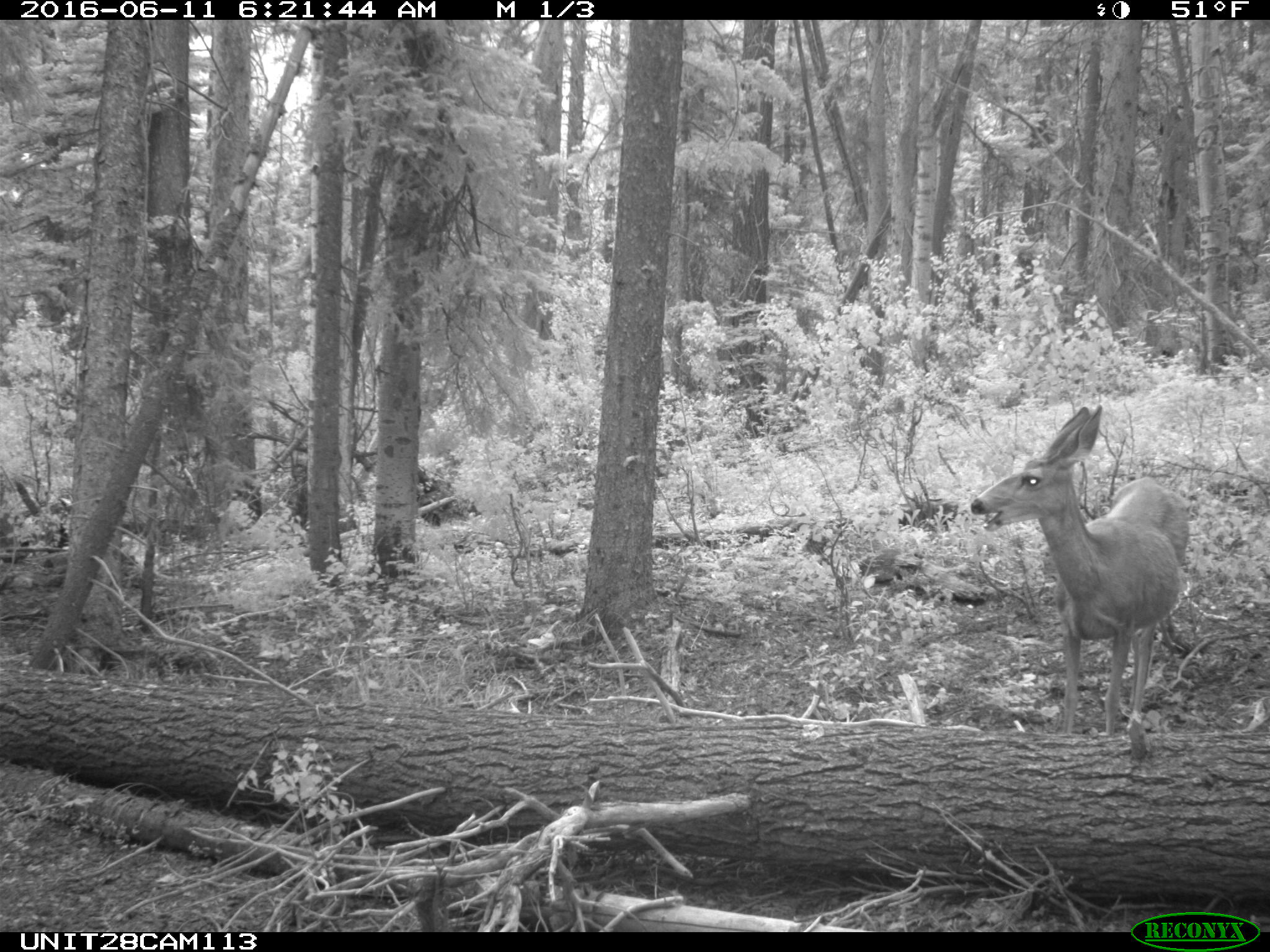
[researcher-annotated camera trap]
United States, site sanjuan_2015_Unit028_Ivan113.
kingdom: Animalia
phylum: Chordata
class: Mammalia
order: Artiodactyla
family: Cervidae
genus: Odocoileus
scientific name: Odocoileus hemionus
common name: mule deer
Odocoileus hemionus (mule deer).